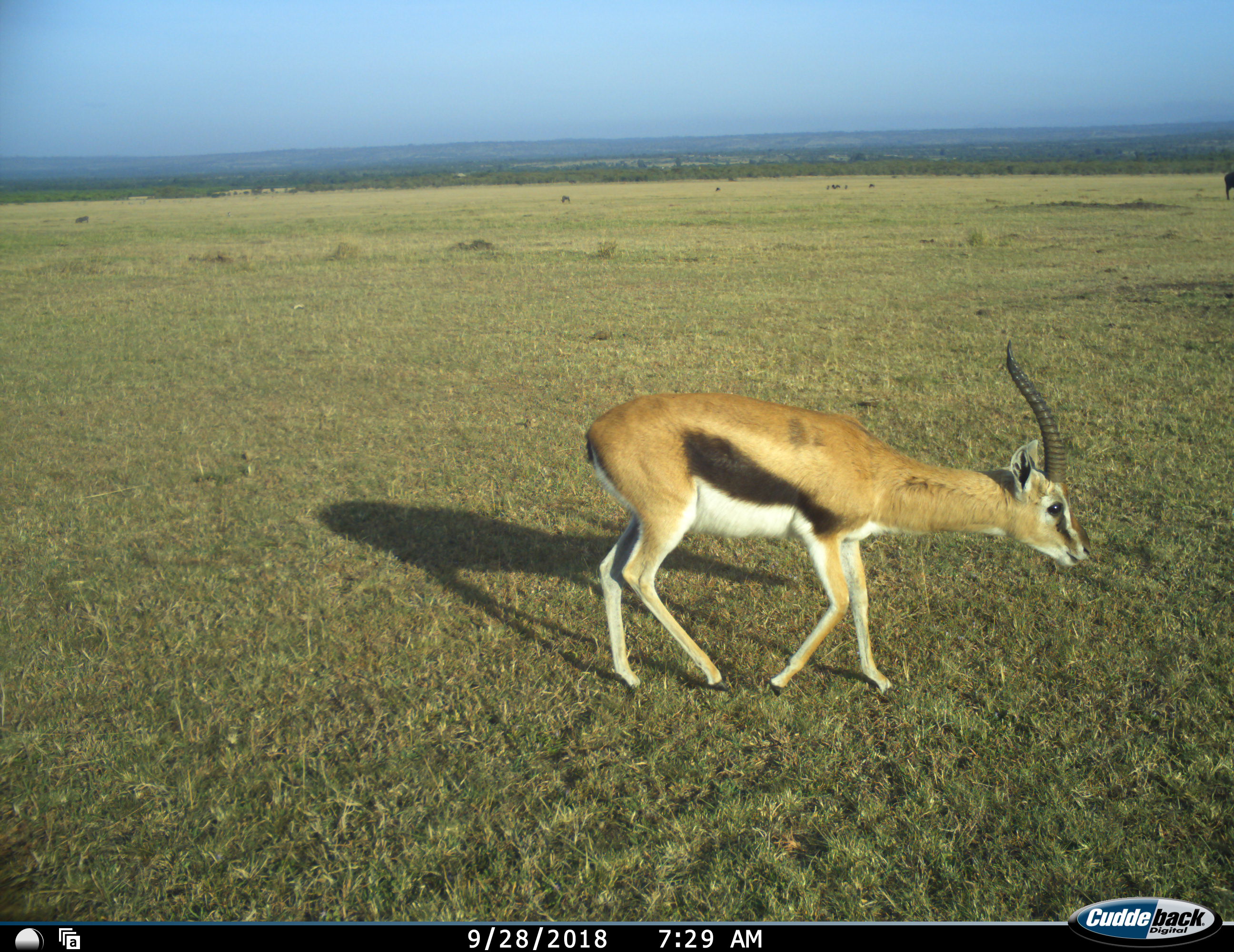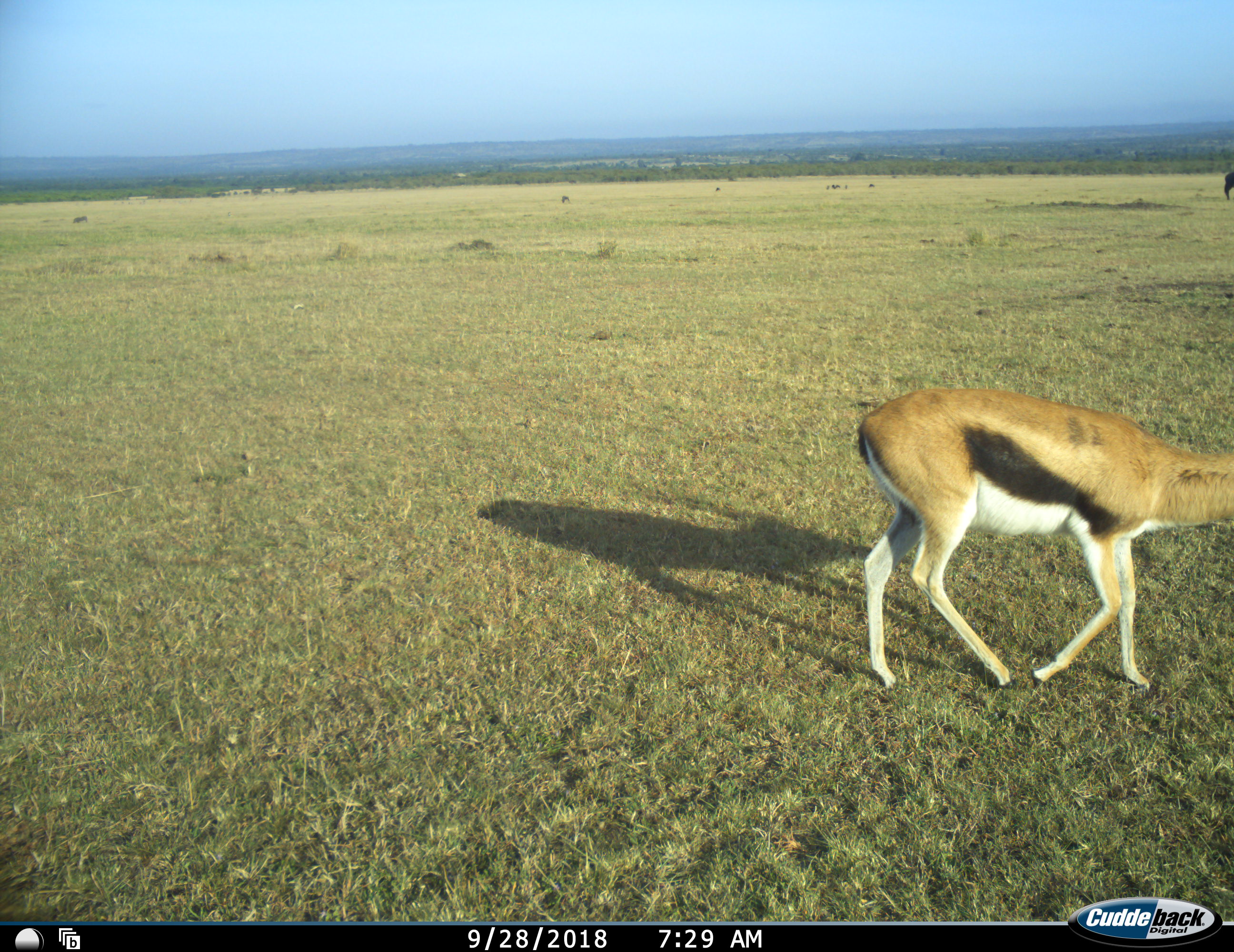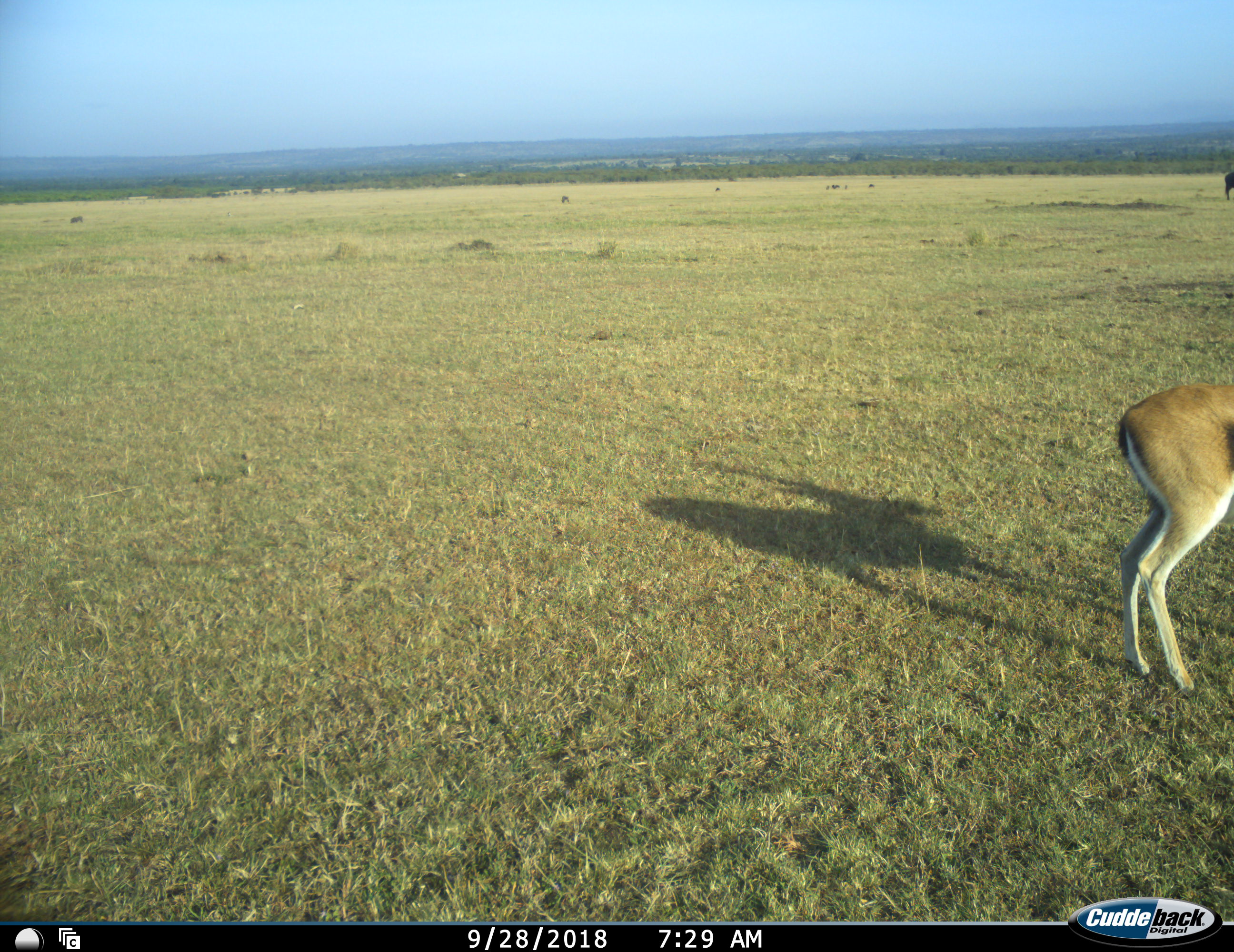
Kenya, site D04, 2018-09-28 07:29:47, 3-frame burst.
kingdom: Animalia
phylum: Chordata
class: Mammalia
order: Artiodactyla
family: Bovidae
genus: Eudorcas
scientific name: Eudorcas thomsonii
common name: thomson's gazelle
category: gazellethomsons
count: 1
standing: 0%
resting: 0%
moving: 100%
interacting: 0%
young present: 0%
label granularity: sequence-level